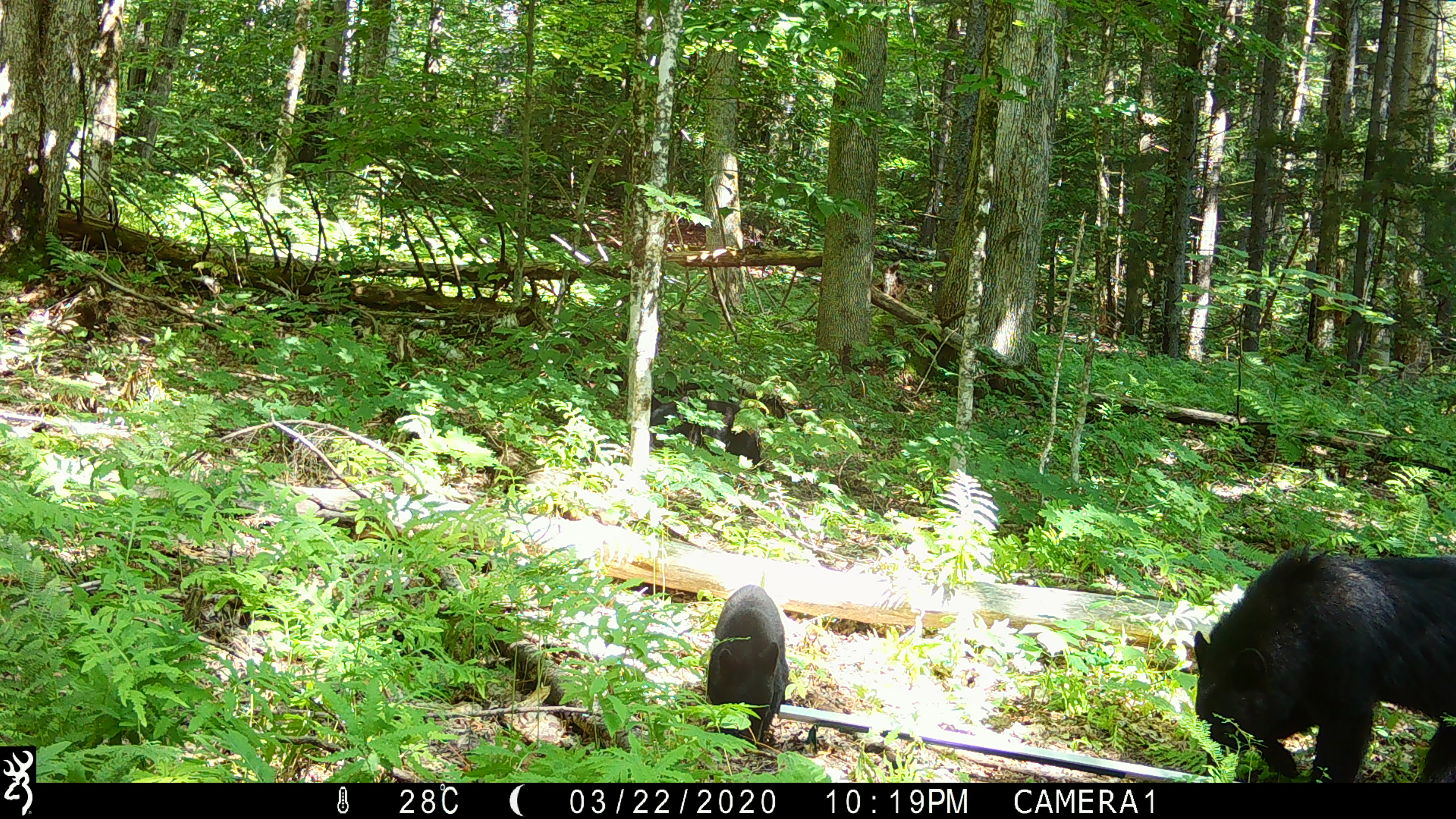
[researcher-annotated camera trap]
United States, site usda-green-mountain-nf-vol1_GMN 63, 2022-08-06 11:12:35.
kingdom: Animalia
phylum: Chordata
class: Mammalia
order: Carnivora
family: Ursidae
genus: Ursus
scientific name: Ursus americanus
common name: black bear